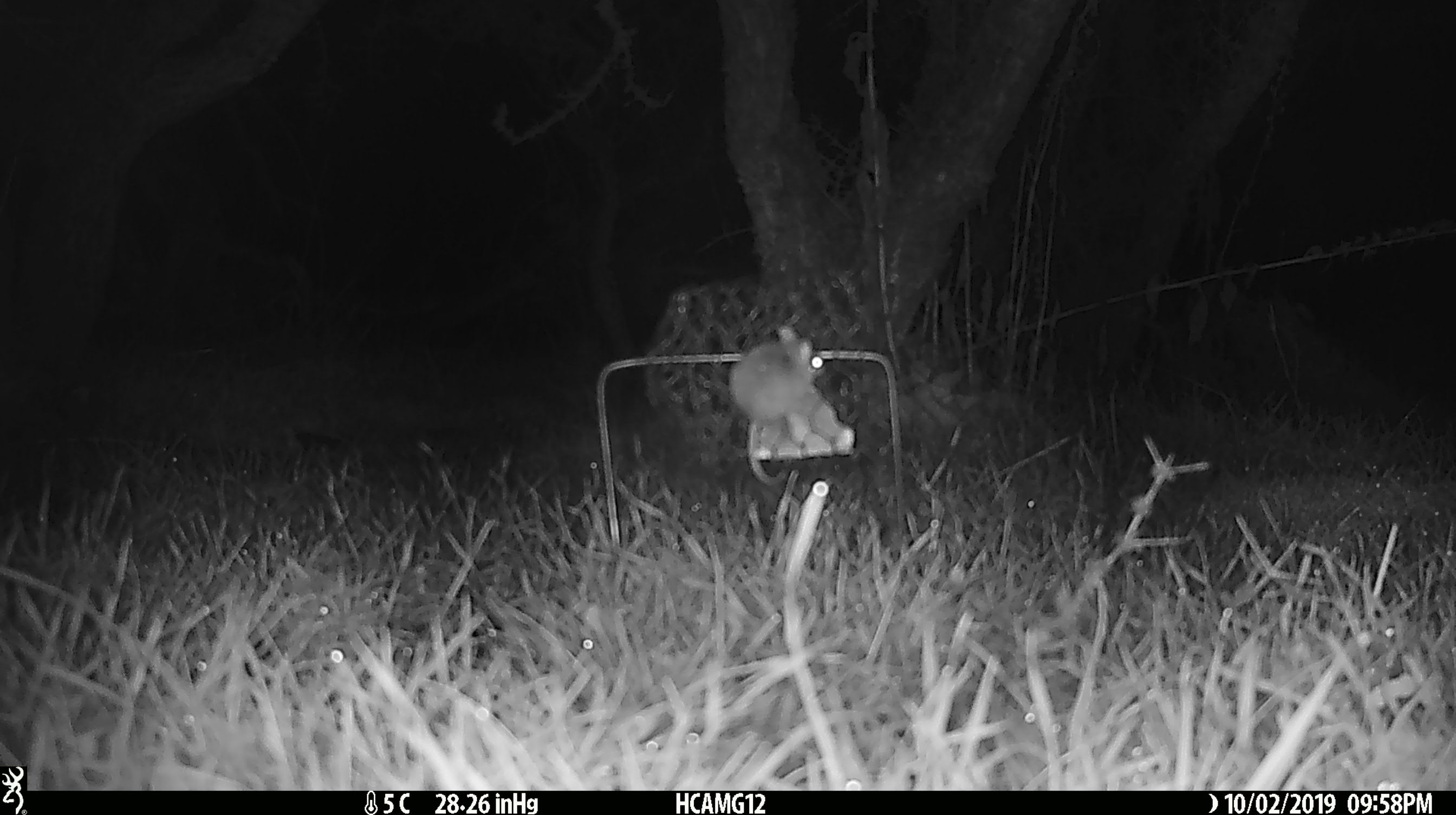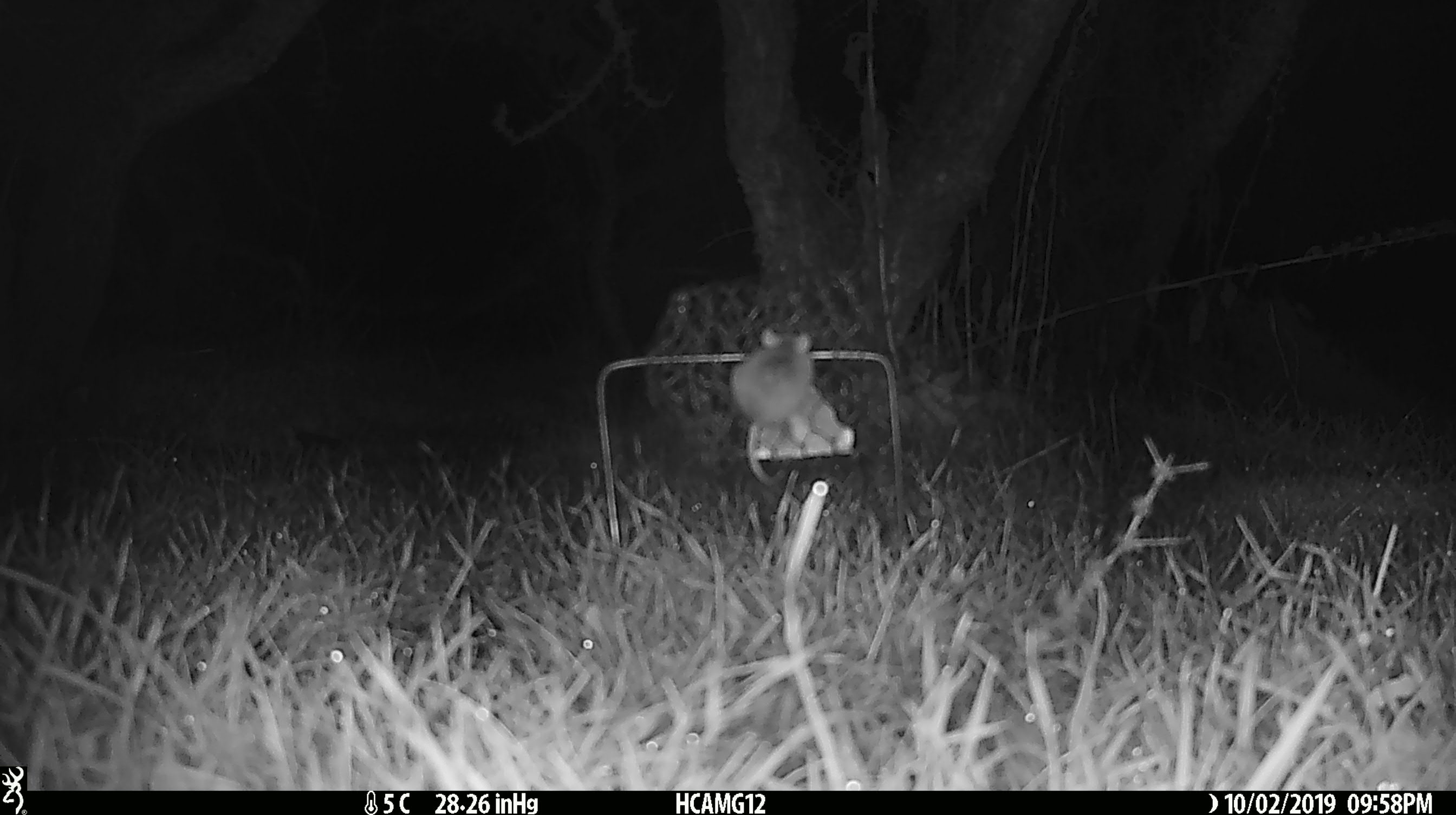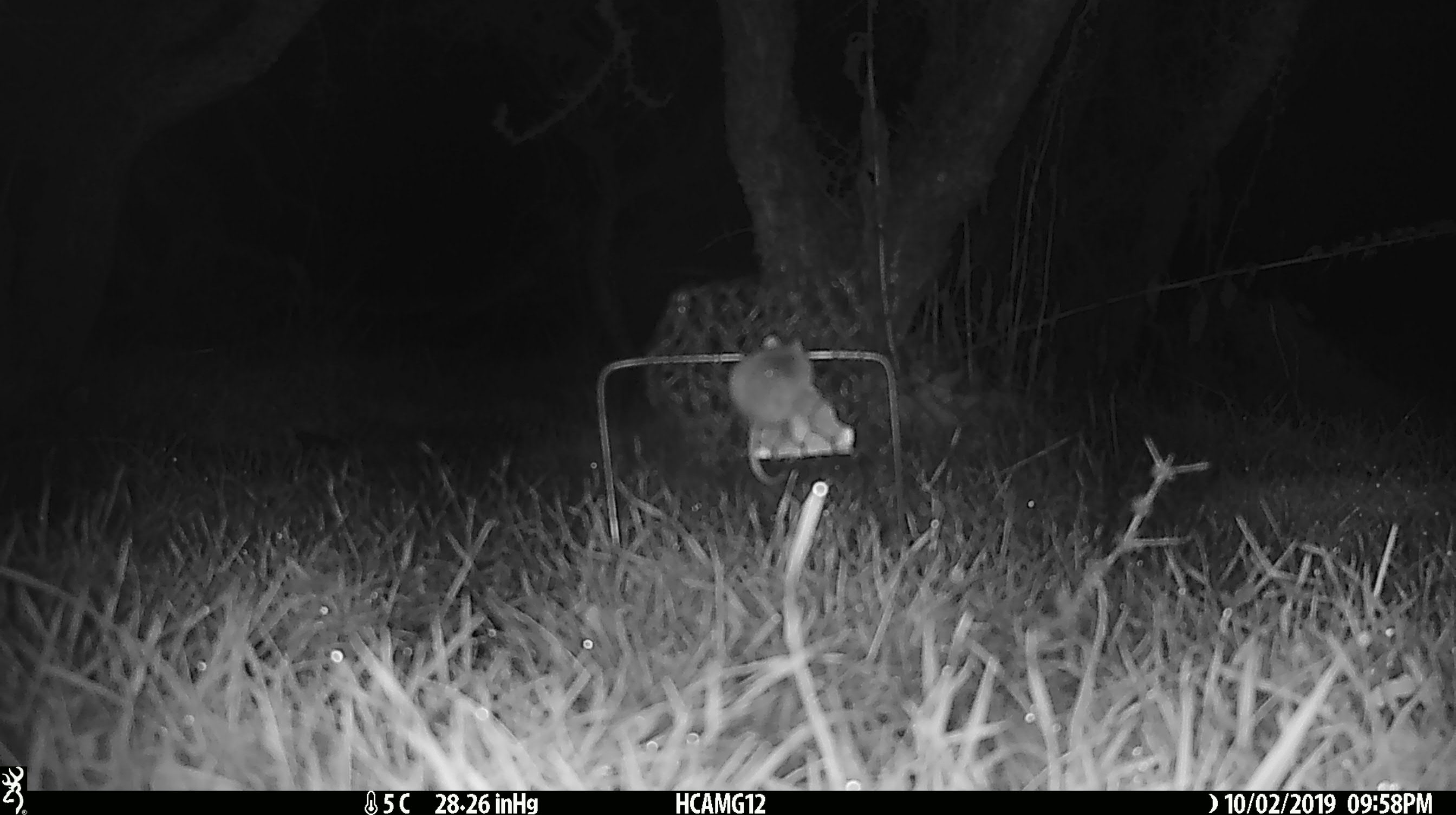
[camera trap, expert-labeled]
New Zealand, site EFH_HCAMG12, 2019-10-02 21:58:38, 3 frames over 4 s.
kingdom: Animalia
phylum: Chordata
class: Mammalia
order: Rodentia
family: Muridae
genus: Mus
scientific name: Mus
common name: mouse